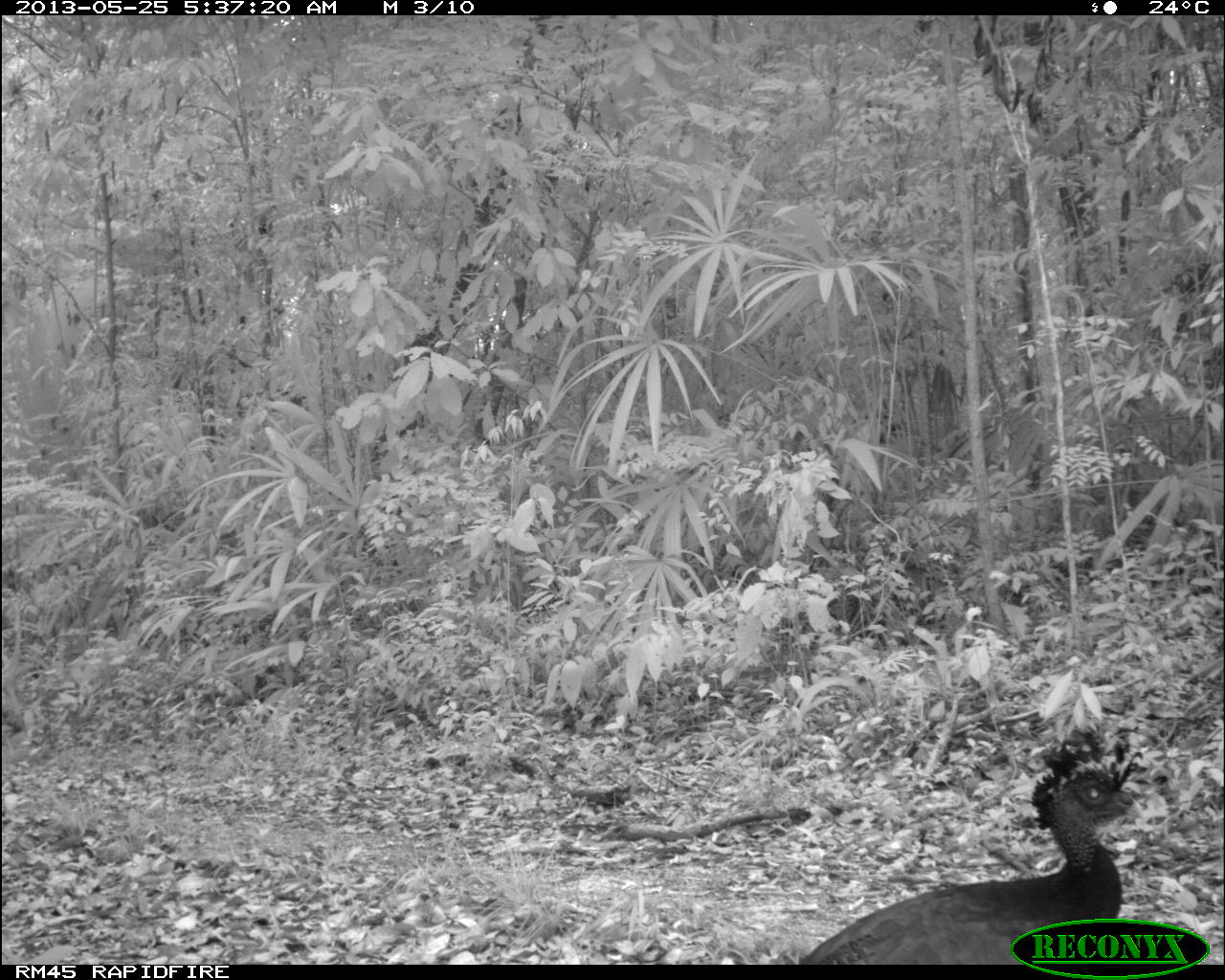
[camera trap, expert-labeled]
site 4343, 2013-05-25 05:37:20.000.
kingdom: Animalia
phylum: Chordata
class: Aves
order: Galliformes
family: Cracidae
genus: Crax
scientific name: Crax rubra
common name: great curassow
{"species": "Crax rubra (great curassow)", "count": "1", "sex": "female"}